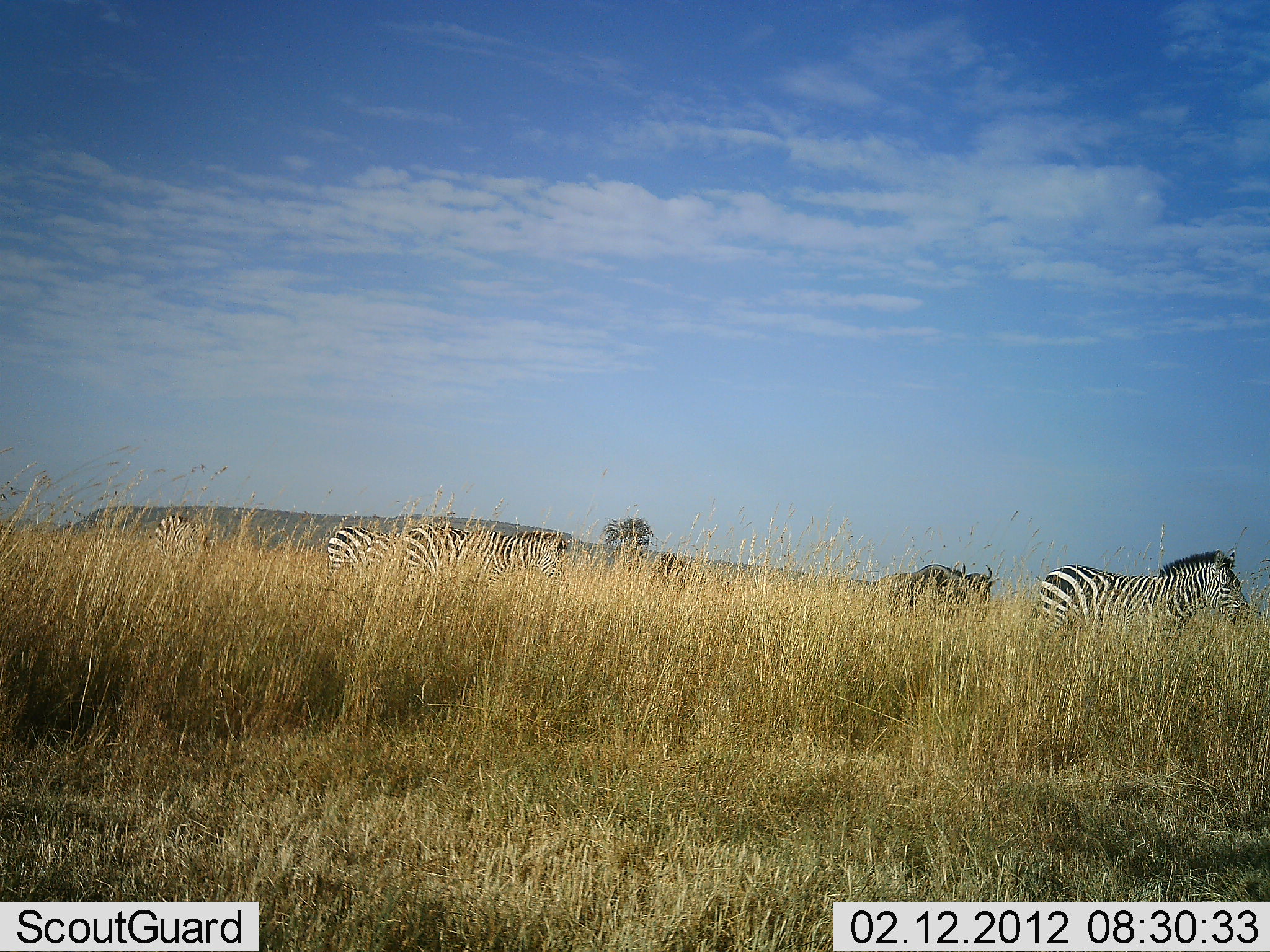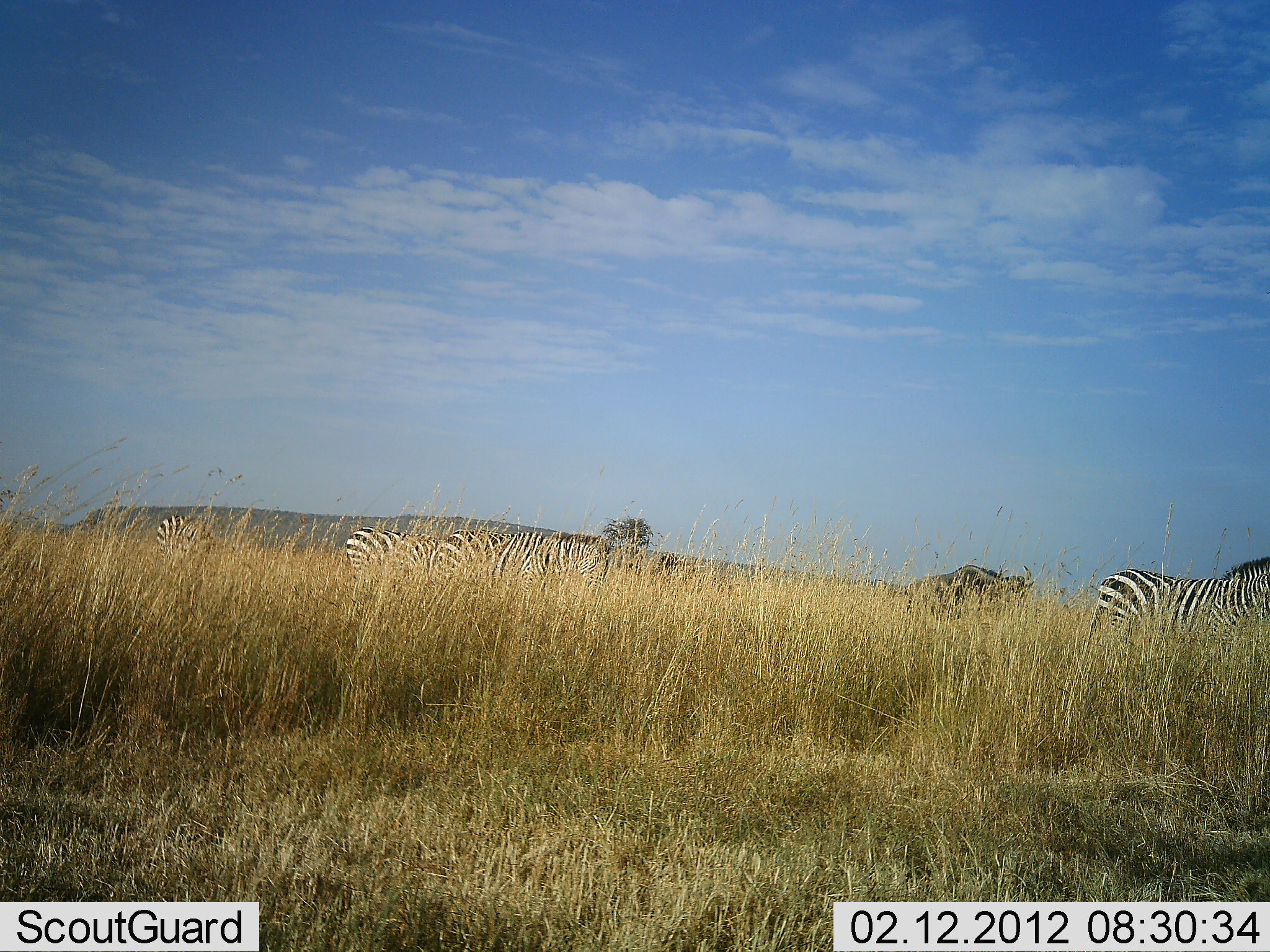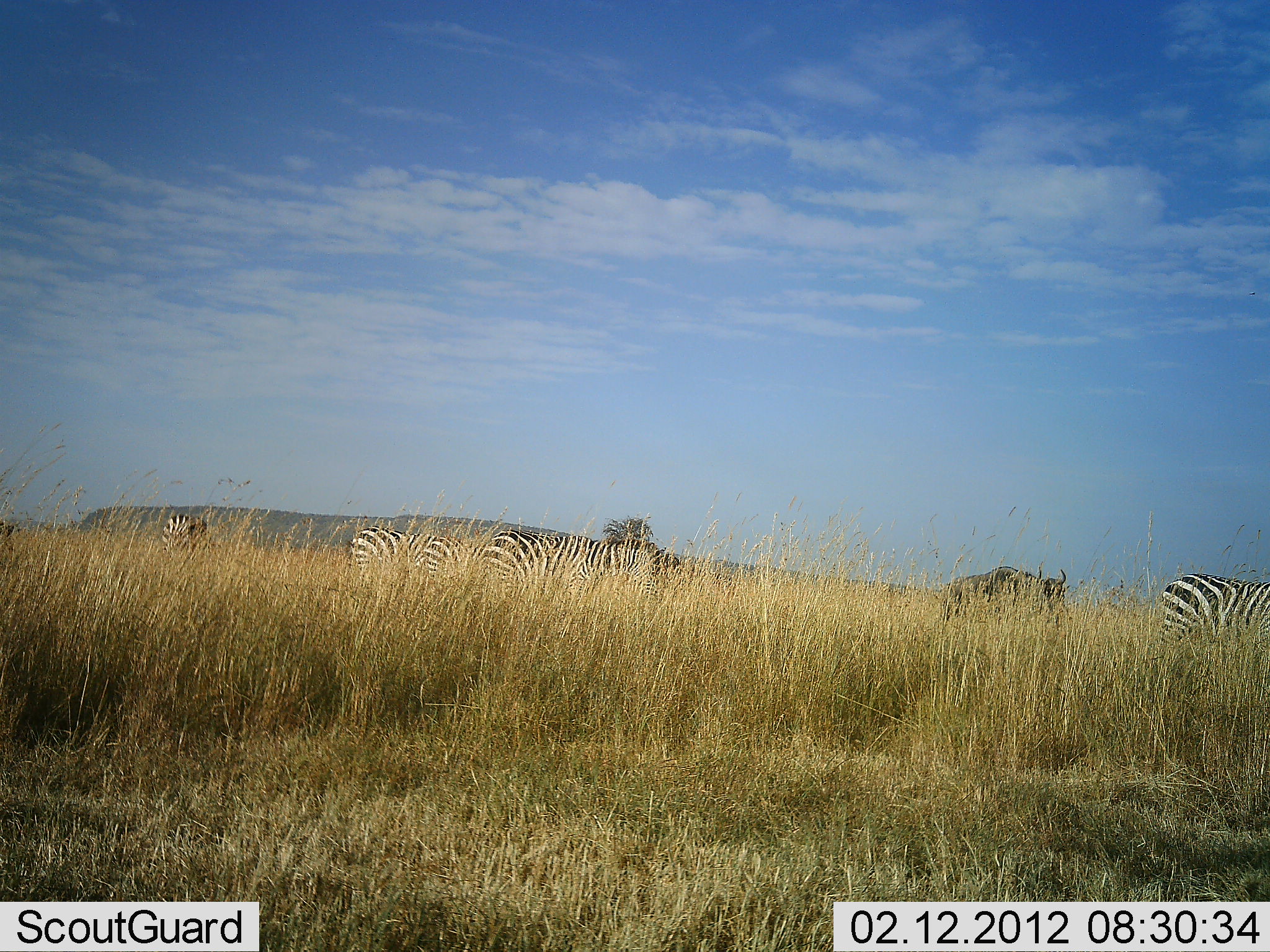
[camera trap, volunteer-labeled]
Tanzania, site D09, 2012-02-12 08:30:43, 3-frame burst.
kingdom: Animalia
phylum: Chordata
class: Mammalia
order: Artiodactyla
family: Bovidae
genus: Connochaetes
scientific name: Connochaetes taurinus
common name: blue wildebeest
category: wildebeest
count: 1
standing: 9%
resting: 0%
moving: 91%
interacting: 0%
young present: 0%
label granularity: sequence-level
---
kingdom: Animalia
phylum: Chordata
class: Mammalia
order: Perissodactyla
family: Equidae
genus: Equus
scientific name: Equus quagga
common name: plains zebra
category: zebra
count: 5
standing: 17%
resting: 0%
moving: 97%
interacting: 3%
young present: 0%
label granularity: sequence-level